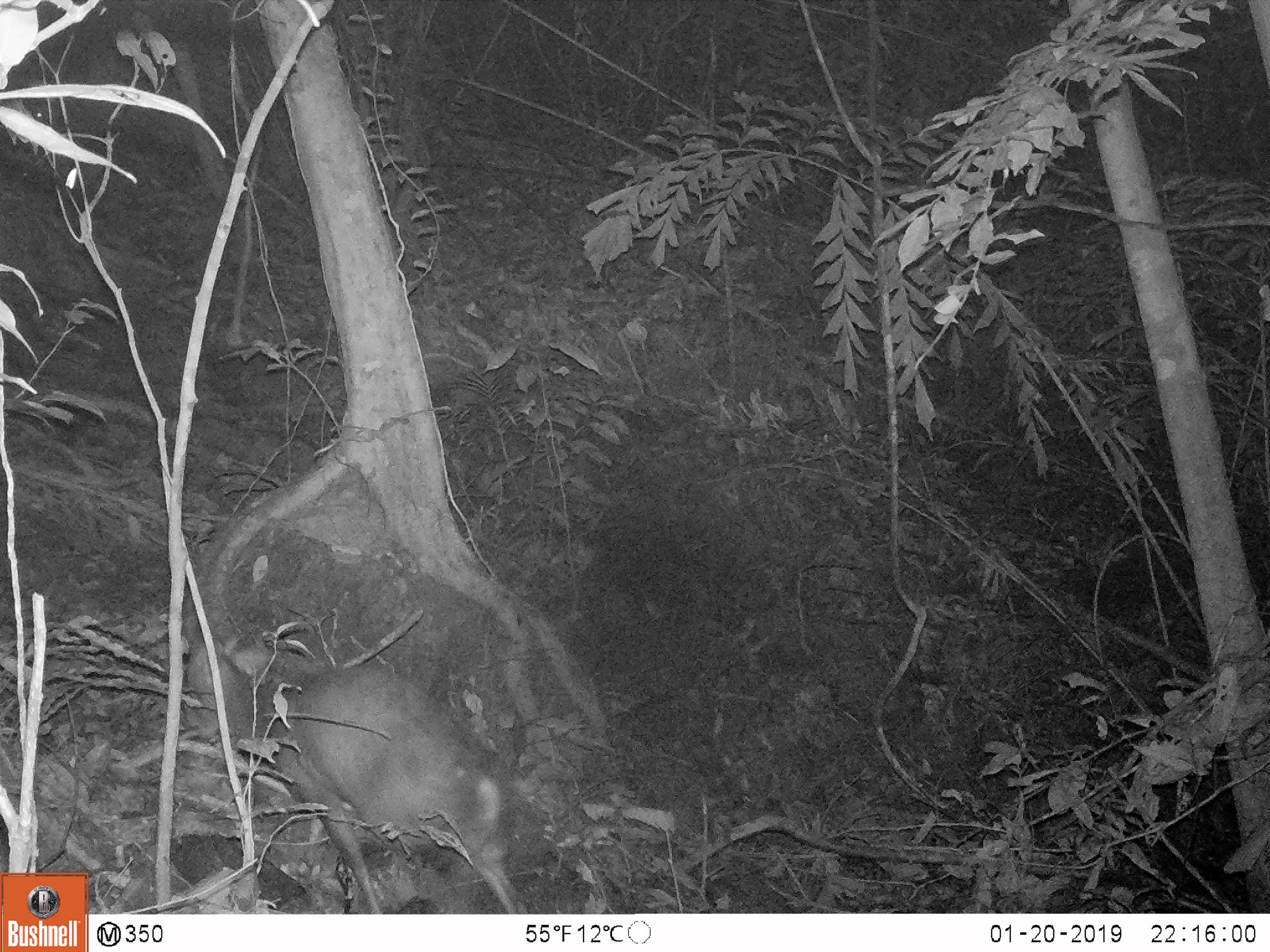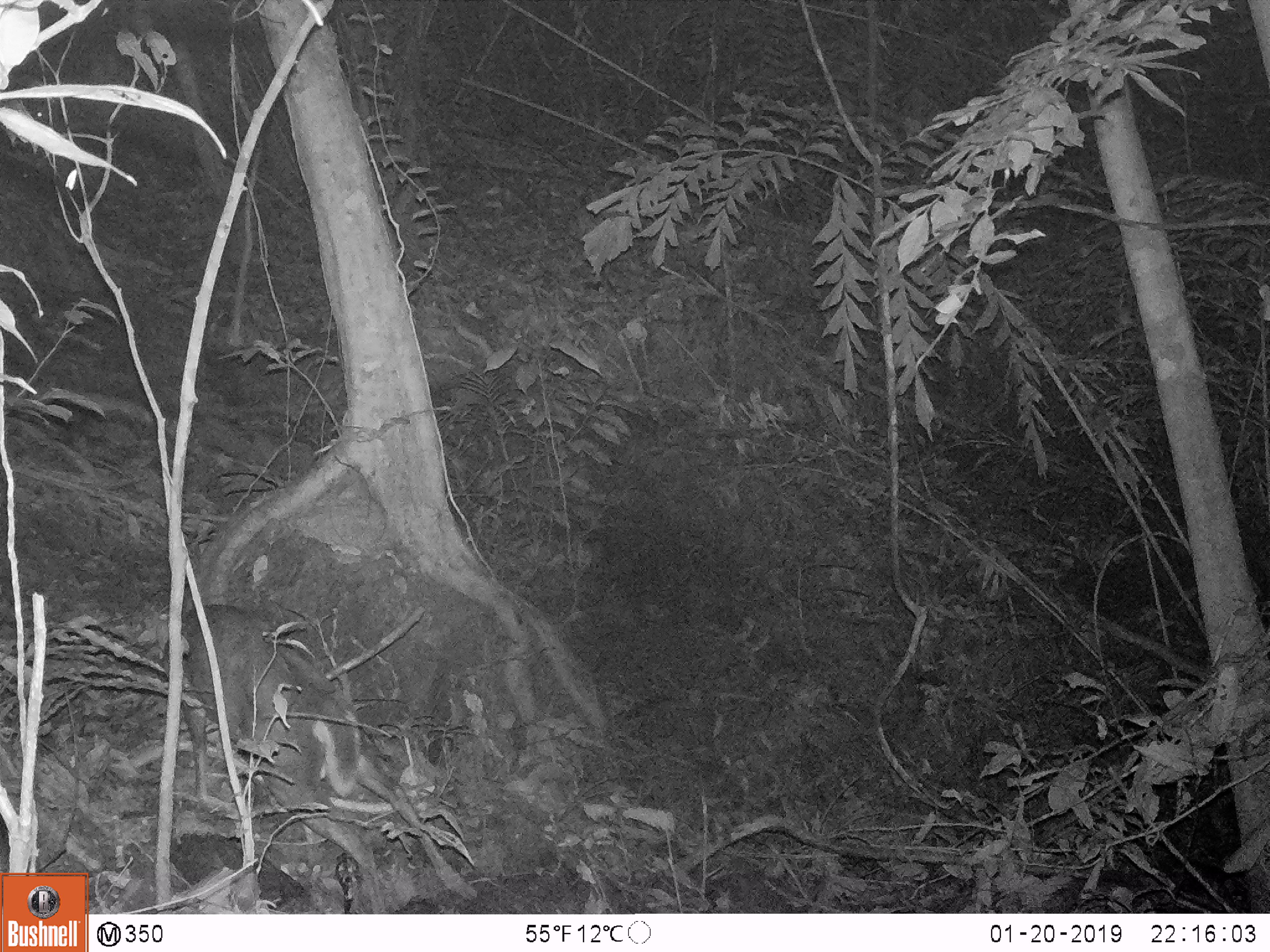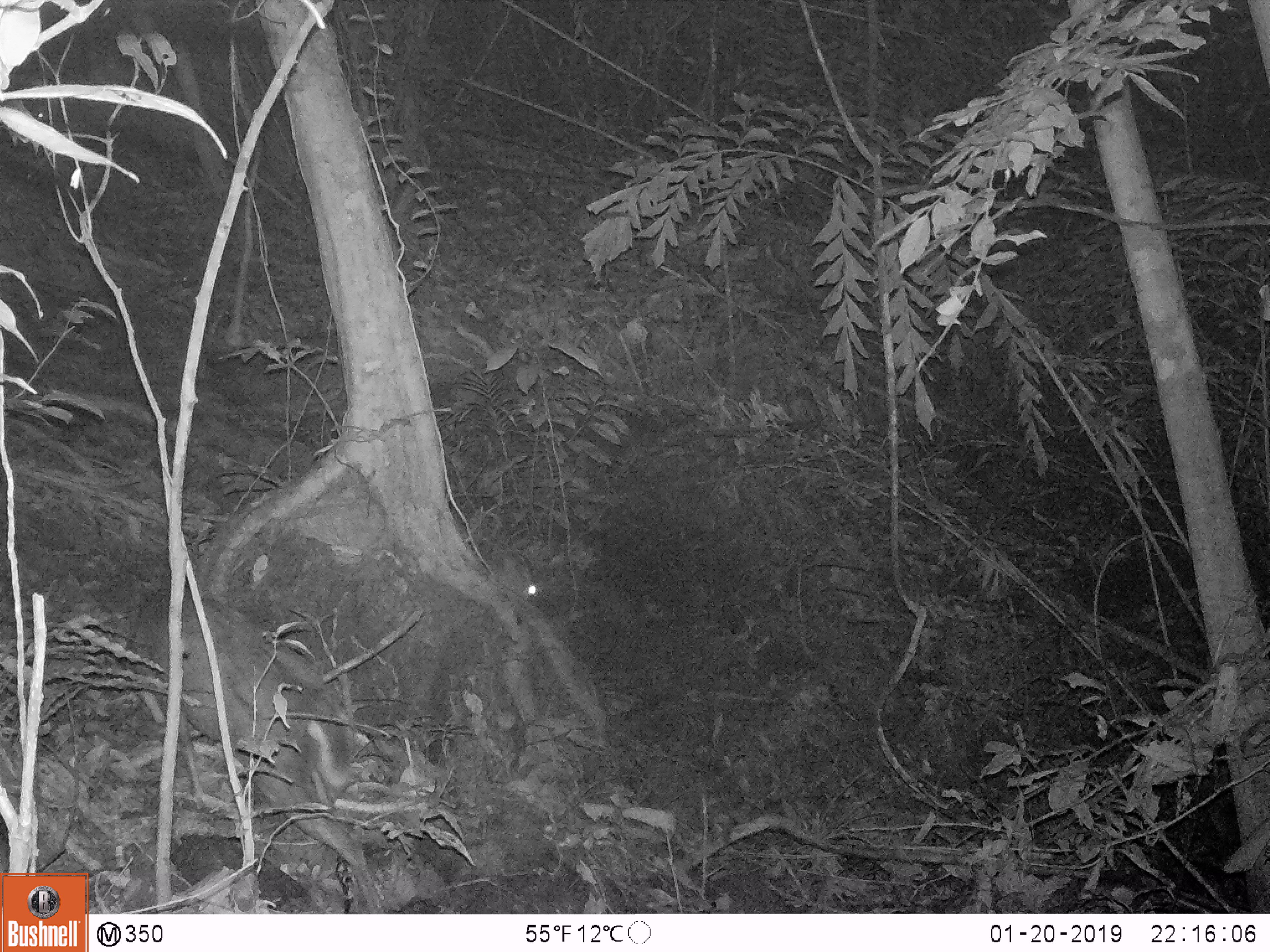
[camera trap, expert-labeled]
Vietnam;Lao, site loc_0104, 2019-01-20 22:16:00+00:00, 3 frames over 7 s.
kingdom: Animalia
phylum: Chordata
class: Mammalia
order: Artiodactyla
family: Cervidae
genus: Muntiacus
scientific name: Muntiacus rooseveltorum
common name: roosevelt's muntjac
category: roosevelts muntjac group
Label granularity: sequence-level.